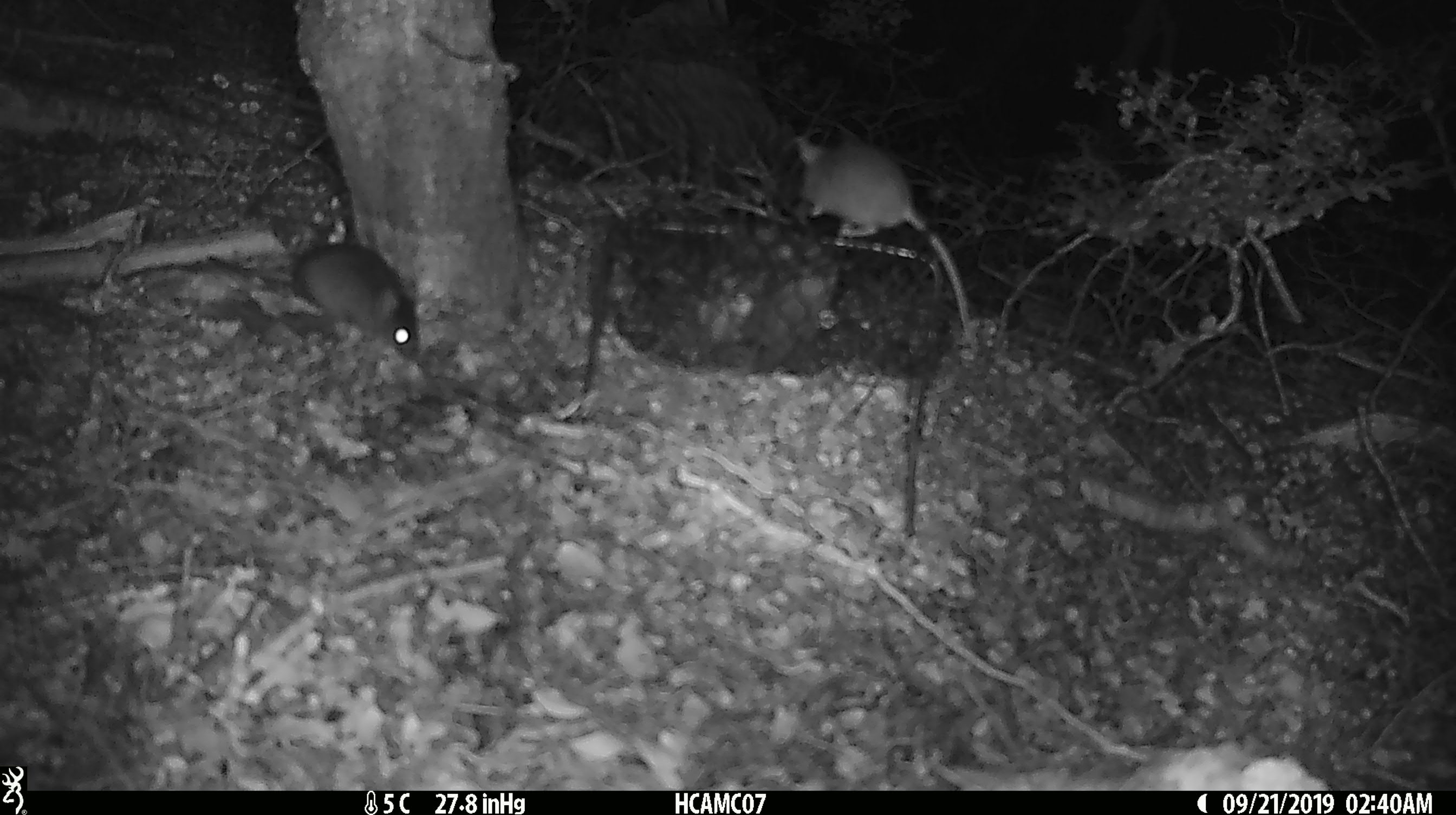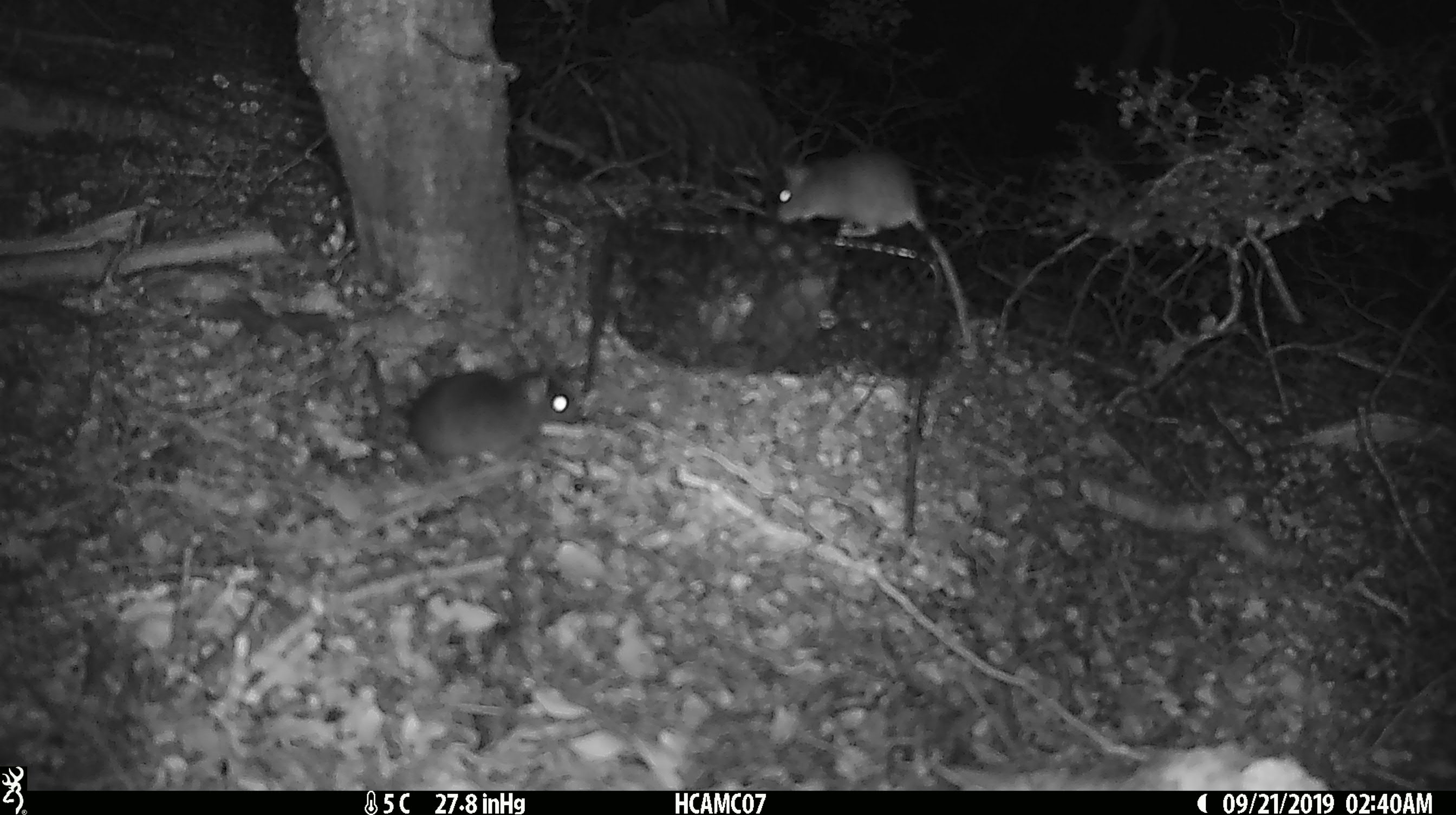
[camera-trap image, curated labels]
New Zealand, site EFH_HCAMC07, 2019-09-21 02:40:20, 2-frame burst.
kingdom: Animalia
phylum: Chordata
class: Mammalia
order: Rodentia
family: Muridae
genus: Mus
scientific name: Mus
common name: mouse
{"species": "mouse (Mus)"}